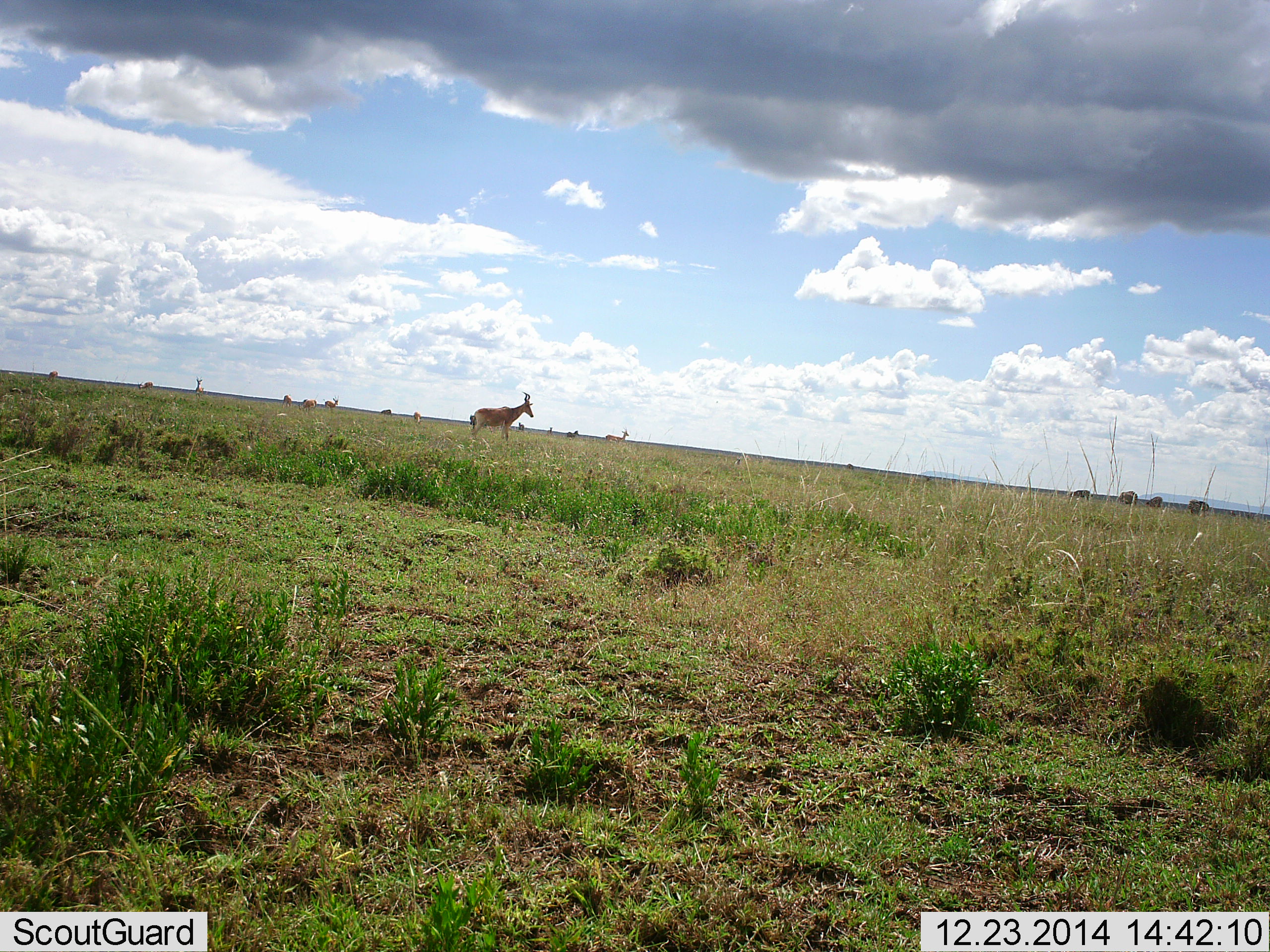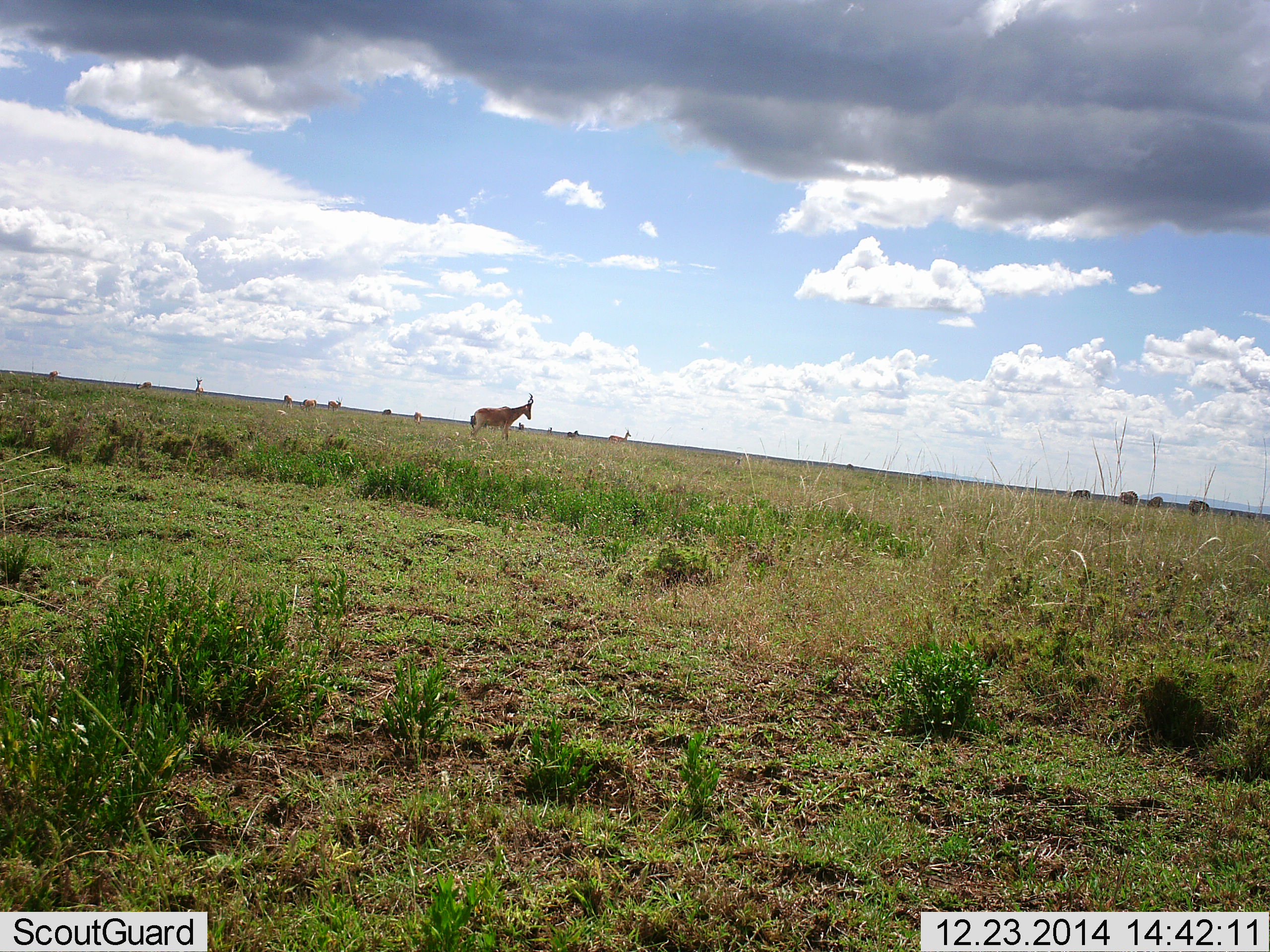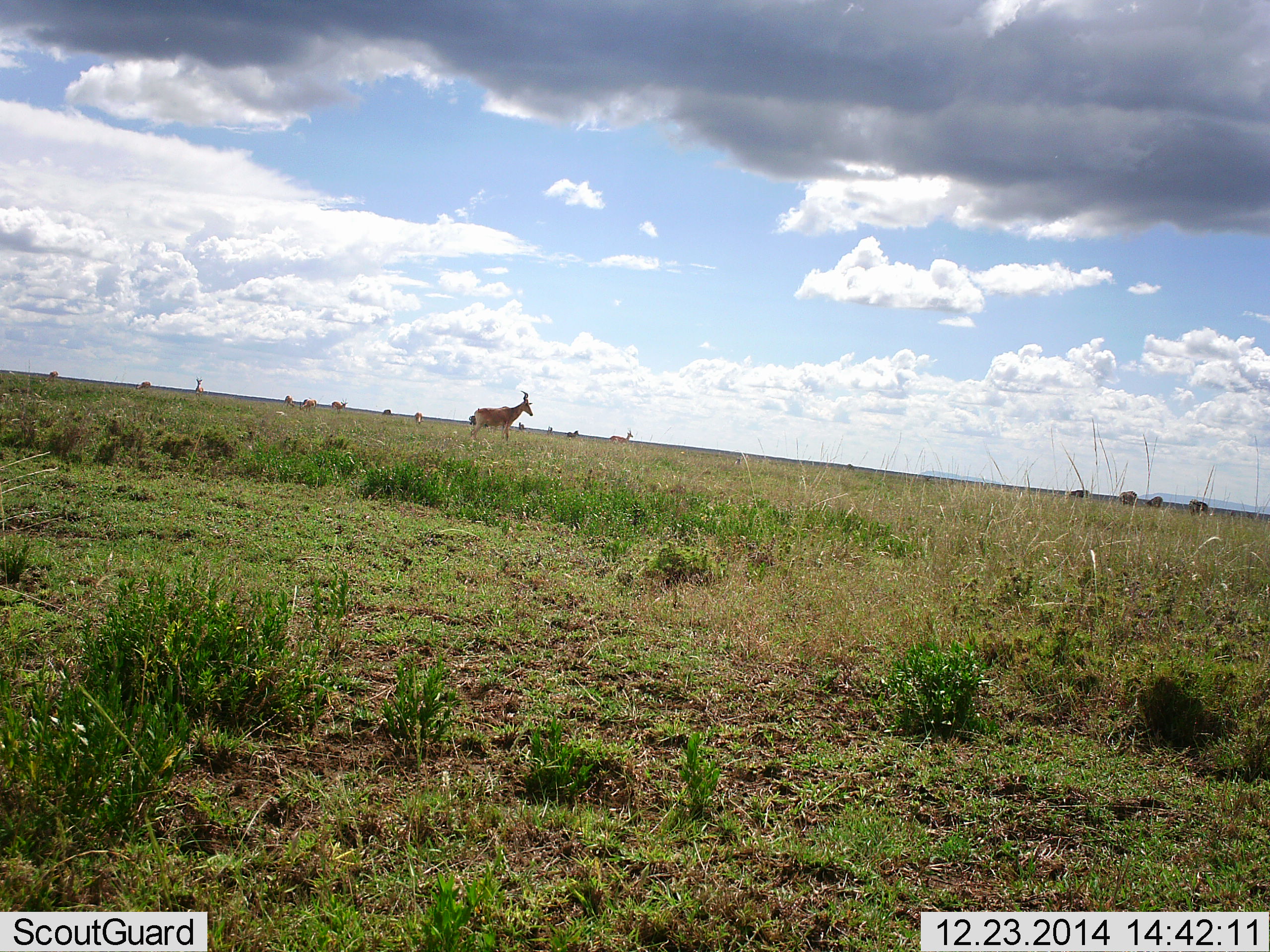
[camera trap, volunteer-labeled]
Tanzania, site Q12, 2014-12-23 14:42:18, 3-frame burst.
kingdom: Animalia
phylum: Chordata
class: Mammalia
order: Artiodactyla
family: Bovidae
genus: Alcelaphus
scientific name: Alcelaphus buselaphus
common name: hartebeest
Hartebeest (Alcelaphus buselaphus), count 1. Behavior (volunteer vote fractions): standing 100%, resting 0%, moving 9%, interacting 0%. Young present (vote fraction): 0%. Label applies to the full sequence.